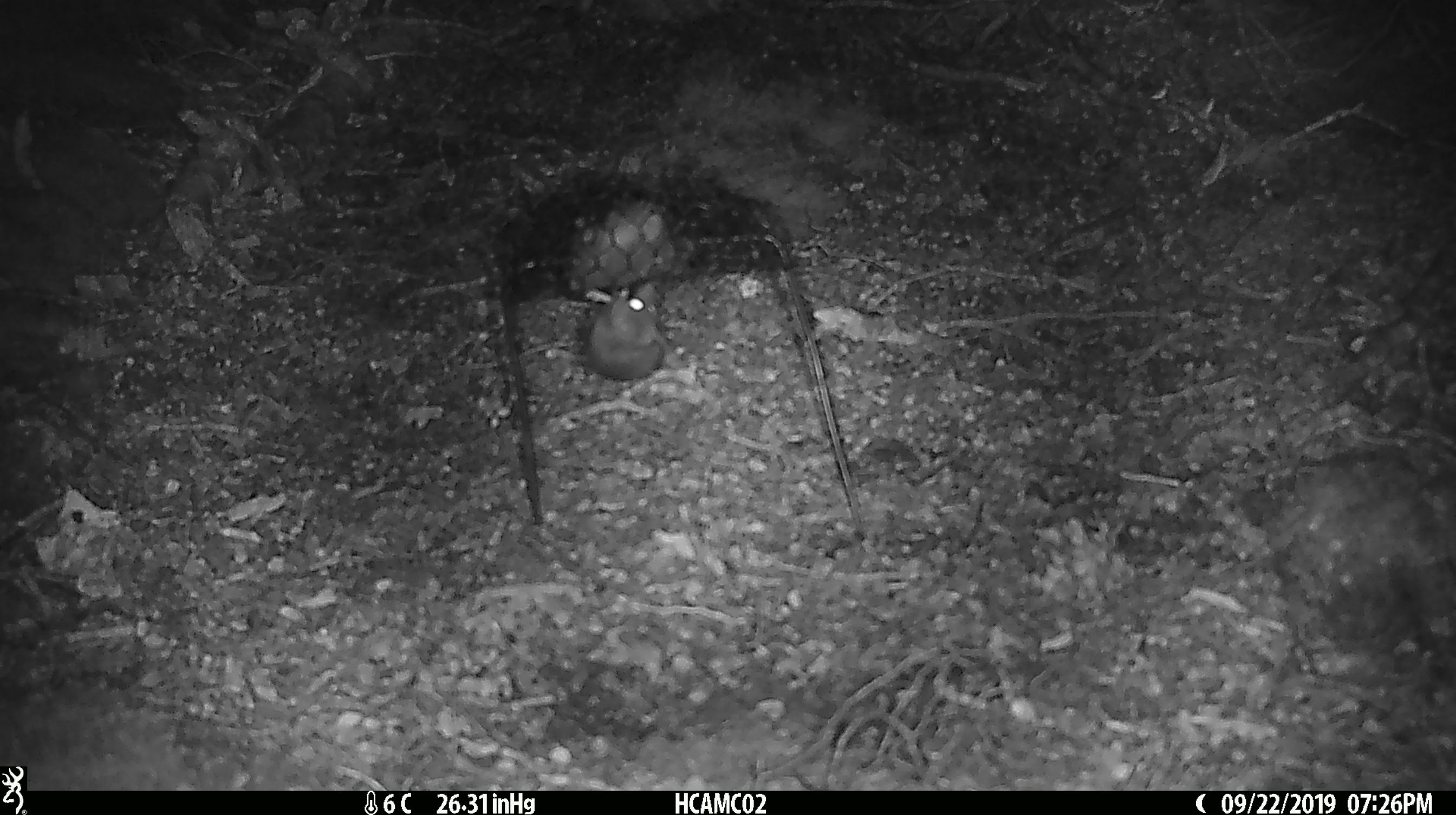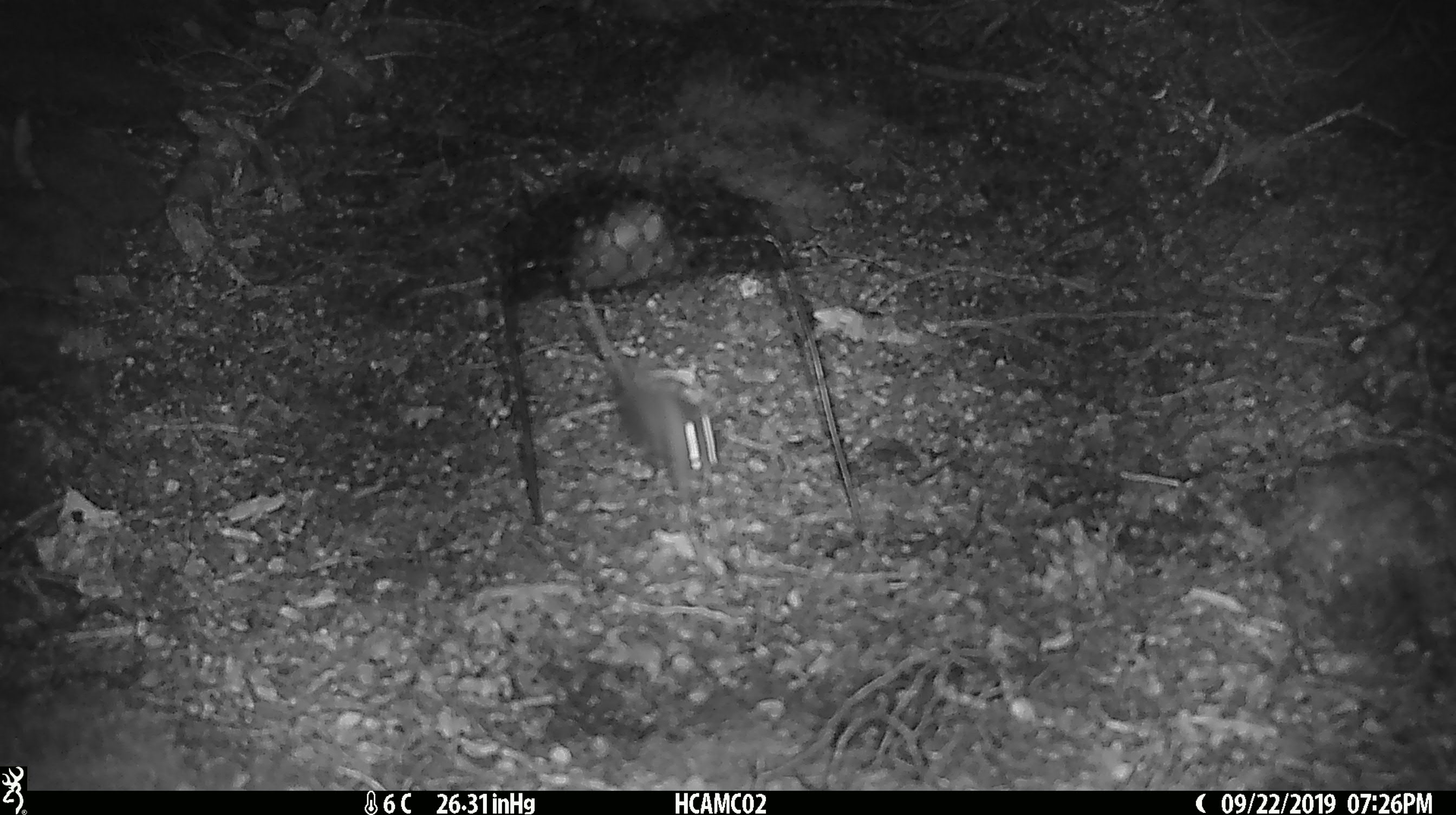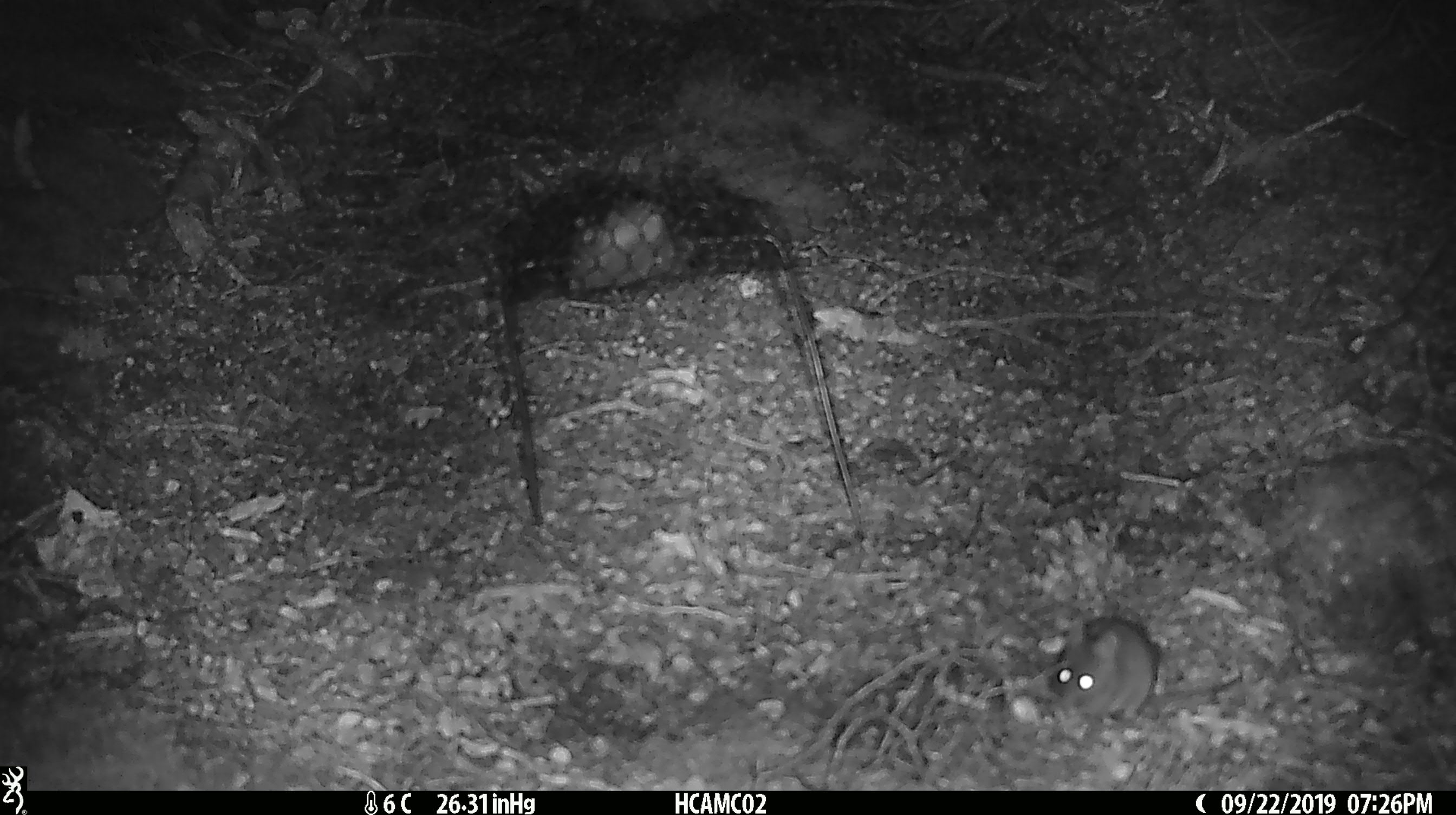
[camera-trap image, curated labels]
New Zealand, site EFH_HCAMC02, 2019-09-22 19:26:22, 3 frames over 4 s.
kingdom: Animalia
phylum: Chordata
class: Mammalia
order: Rodentia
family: Muridae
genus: Mus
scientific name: Mus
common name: mouse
Mouse (Mus).